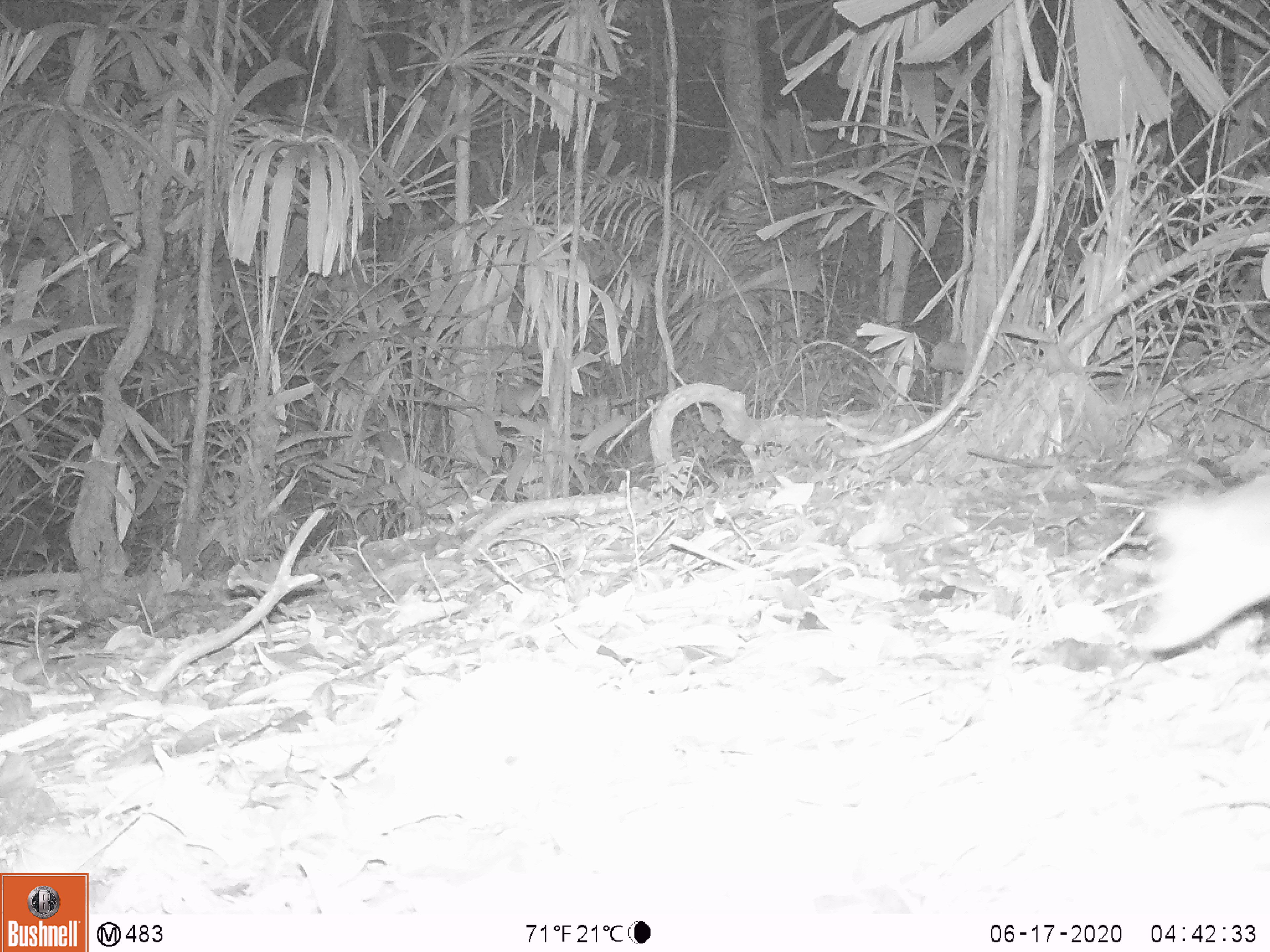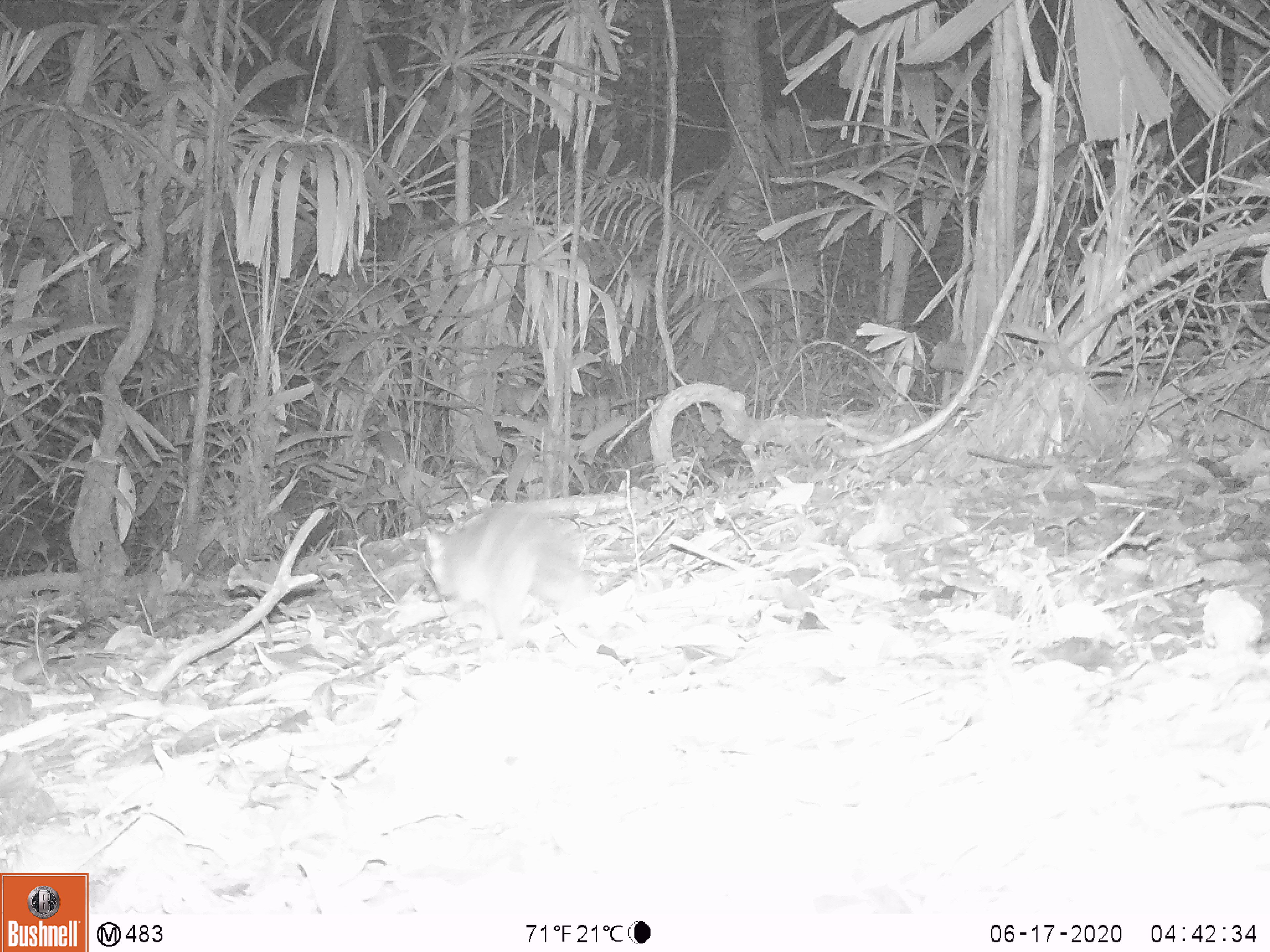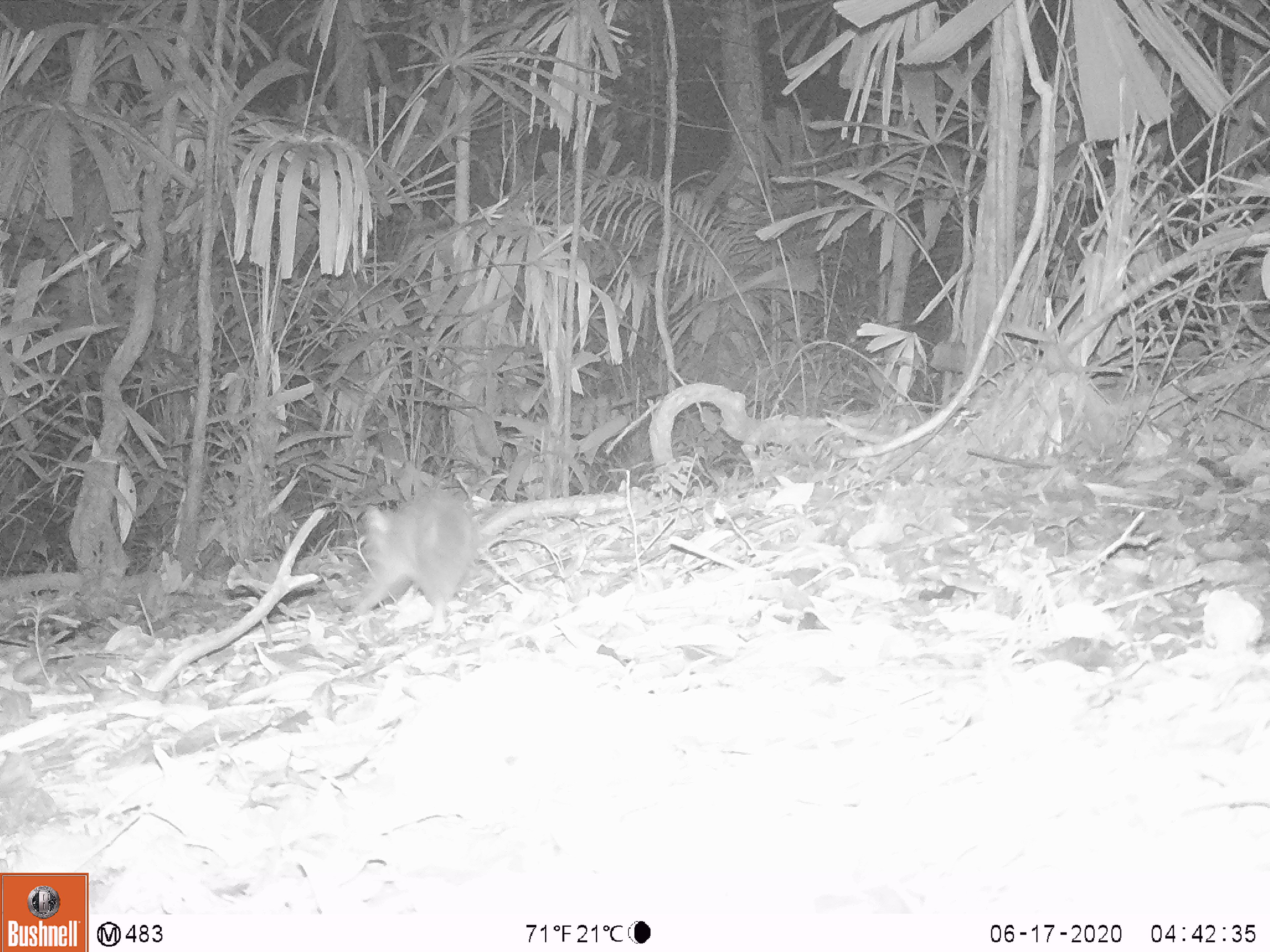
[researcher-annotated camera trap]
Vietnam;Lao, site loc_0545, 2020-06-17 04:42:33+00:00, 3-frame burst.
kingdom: Animalia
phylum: Chordata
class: Mammalia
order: Carnivora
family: Mustelidae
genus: Melogale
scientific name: Melogale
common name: ferret badger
Ferret badger (Melogale). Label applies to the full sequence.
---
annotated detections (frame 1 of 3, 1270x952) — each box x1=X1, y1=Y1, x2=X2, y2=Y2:
ferret badger: x1=1126, y1=462, x2=1270, y2=653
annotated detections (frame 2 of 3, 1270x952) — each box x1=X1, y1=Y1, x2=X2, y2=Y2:
ferret badger: x1=423, y1=504, x2=597, y2=650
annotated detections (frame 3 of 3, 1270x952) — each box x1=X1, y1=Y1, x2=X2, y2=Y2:
ferret badger: x1=350, y1=489, x2=486, y2=635